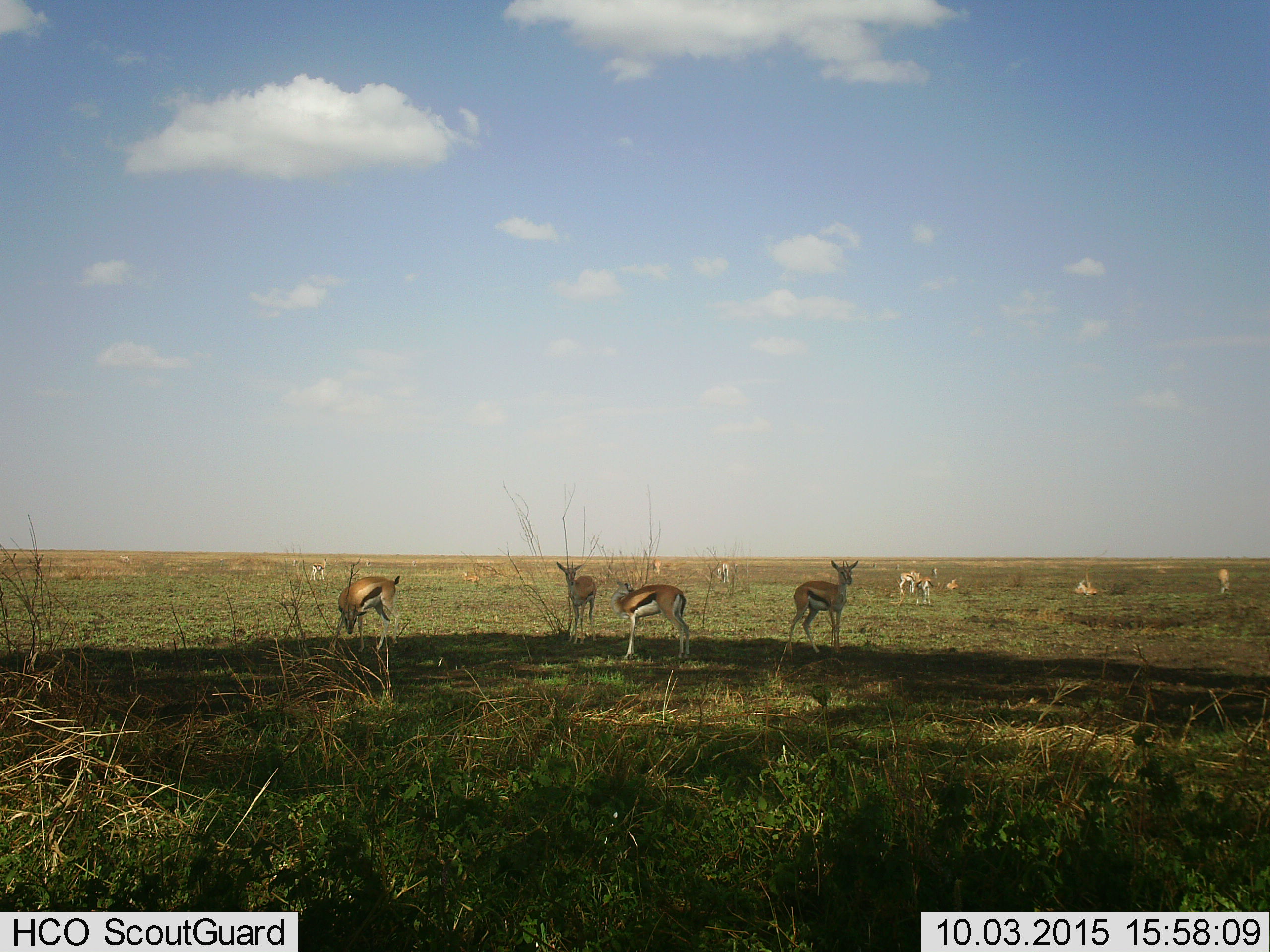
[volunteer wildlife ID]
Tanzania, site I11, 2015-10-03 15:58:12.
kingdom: Animalia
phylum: Chordata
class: Mammalia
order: Artiodactyla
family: Bovidae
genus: Eudorcas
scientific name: Eudorcas thomsonii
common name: thomson's gazelle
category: gazellethomsons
Gazellethomsons (thomson's gazelle) (Eudorcas thomsonii), count 11-50. Behavior (volunteer vote fractions): standing 90%, resting 30%, moving 40%, interacting 0%. Young present (vote fraction): 10%. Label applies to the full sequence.